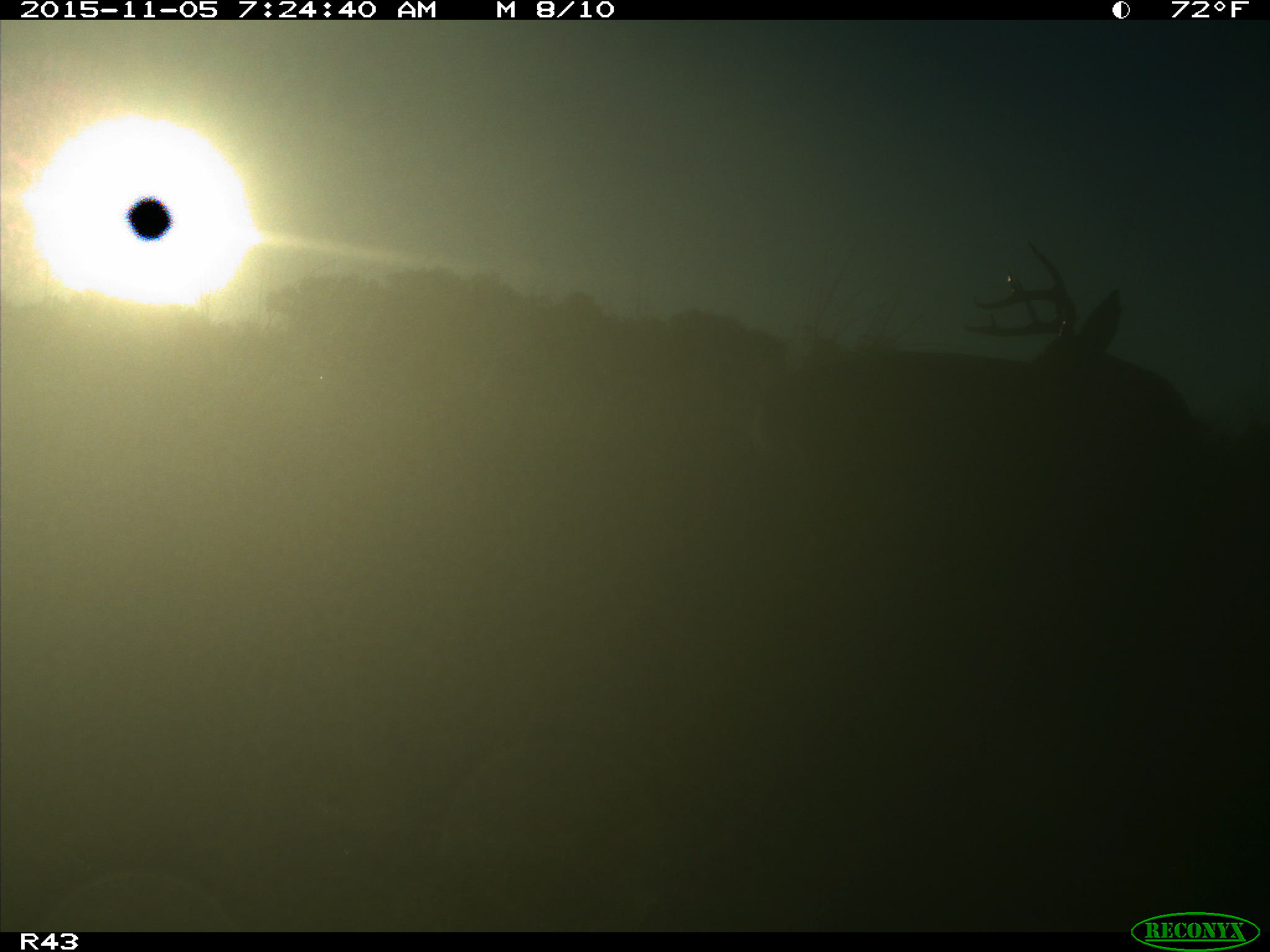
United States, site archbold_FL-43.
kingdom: Animalia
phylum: Chordata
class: Mammalia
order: Artiodactyla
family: Cervidae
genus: Odocoileus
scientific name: Odocoileus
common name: deer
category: unidentified deer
Unidentified deer (deer) (Odocoileus).